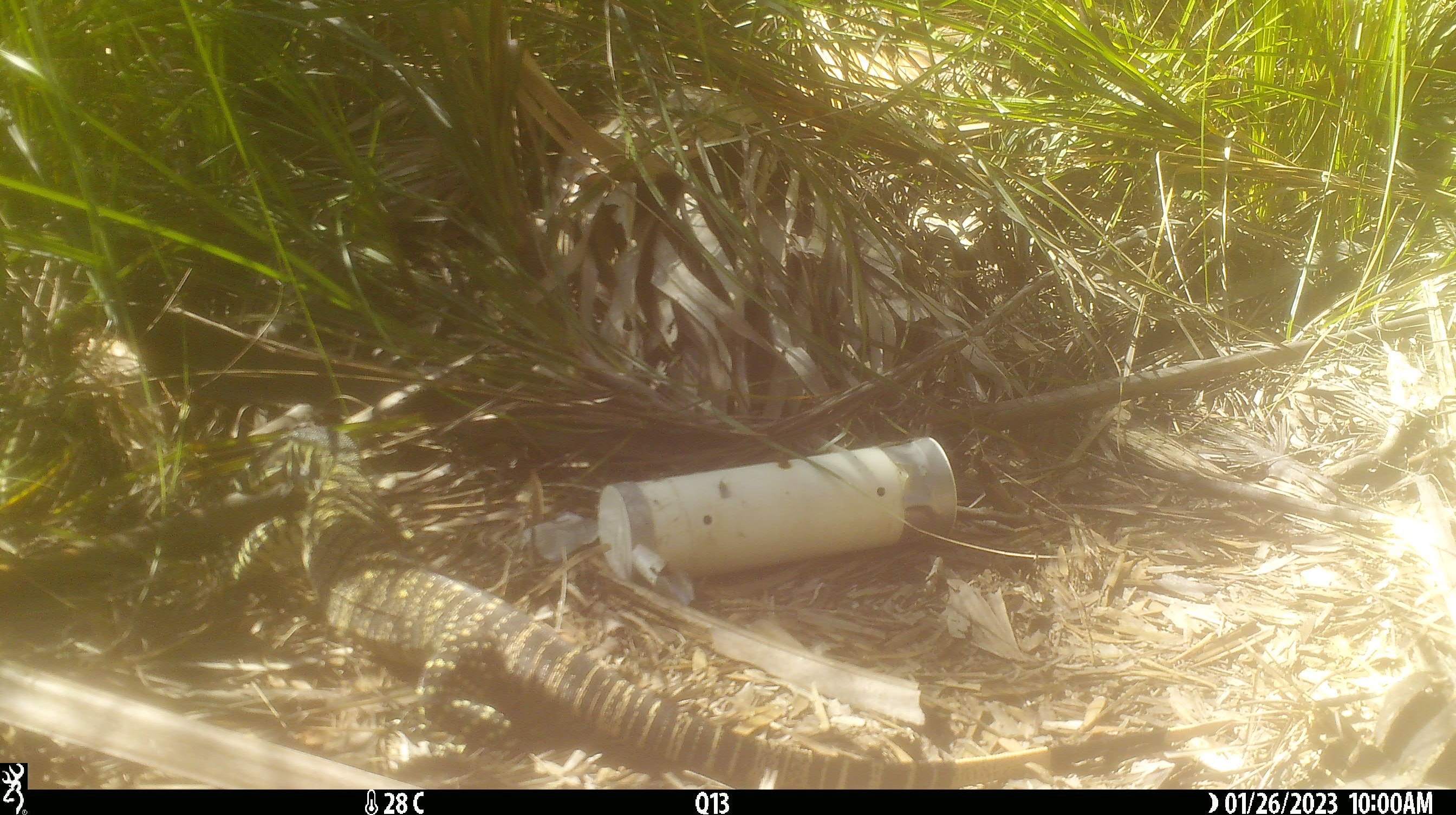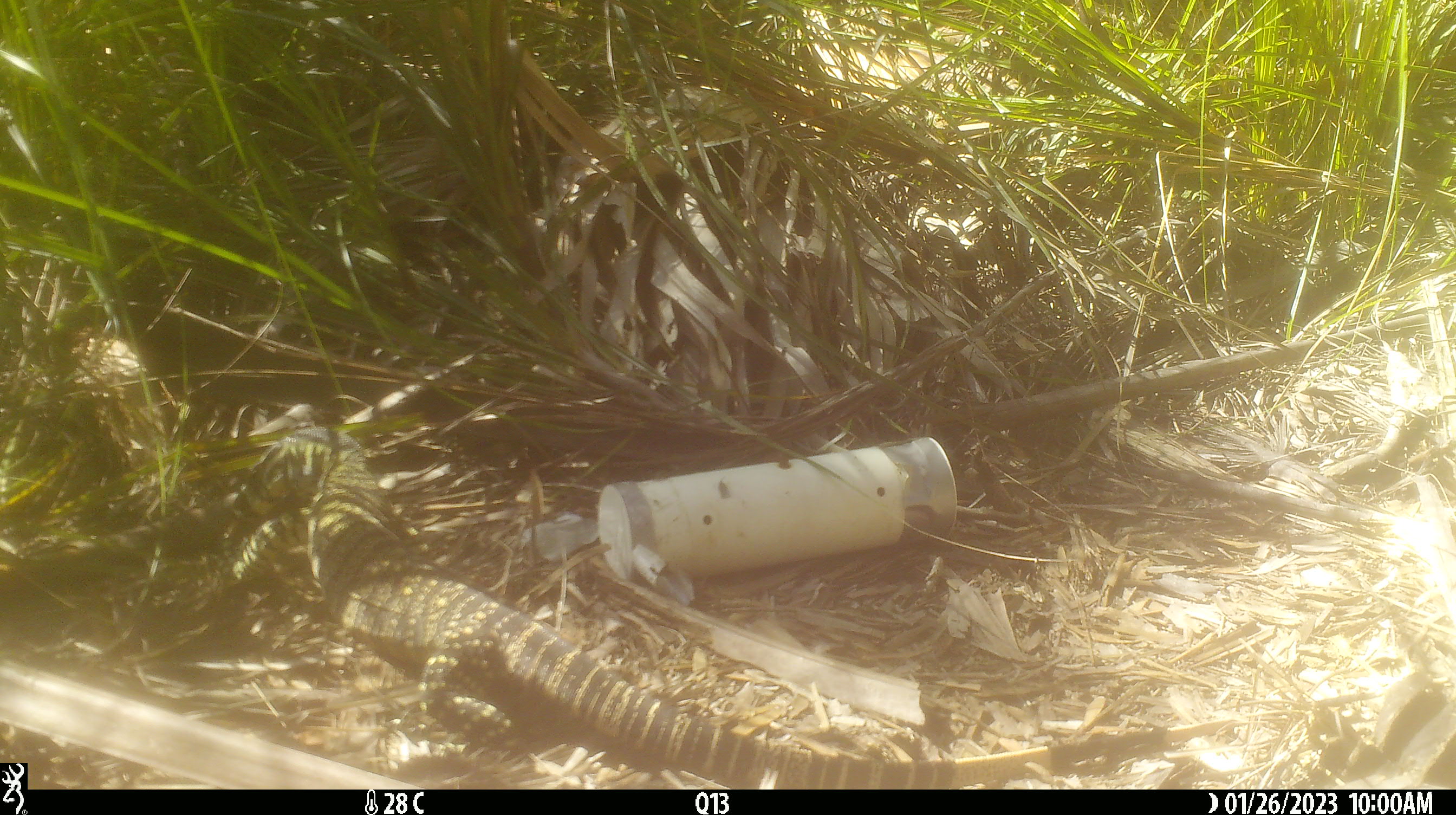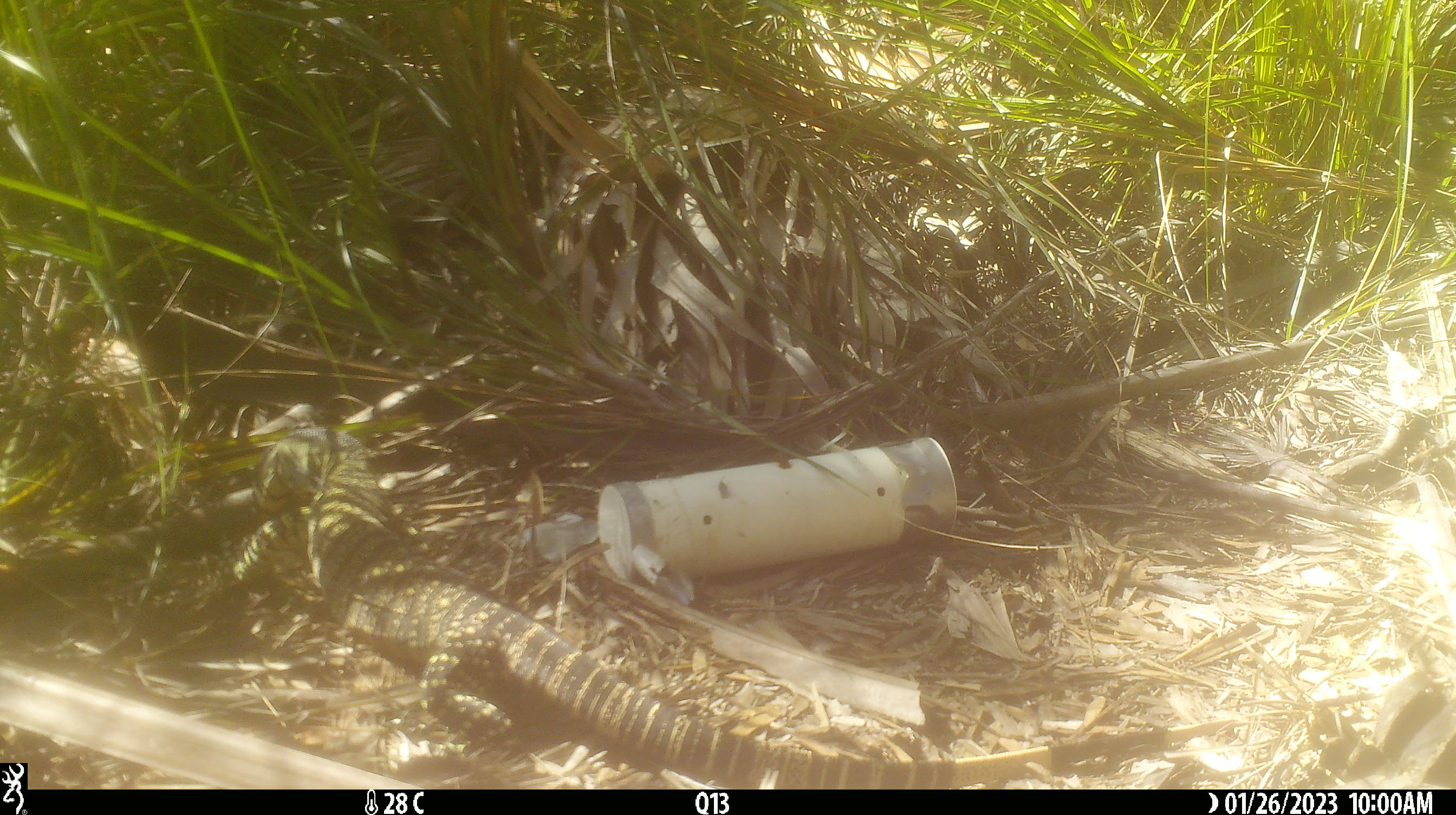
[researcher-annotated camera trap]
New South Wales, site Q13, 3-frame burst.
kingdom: Animalia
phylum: Chordata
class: Reptilia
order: Squamata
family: Varanidae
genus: Varanus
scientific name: Varanus varius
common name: lace monitor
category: goanna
Goanna (lace monitor) (Varanus varius).